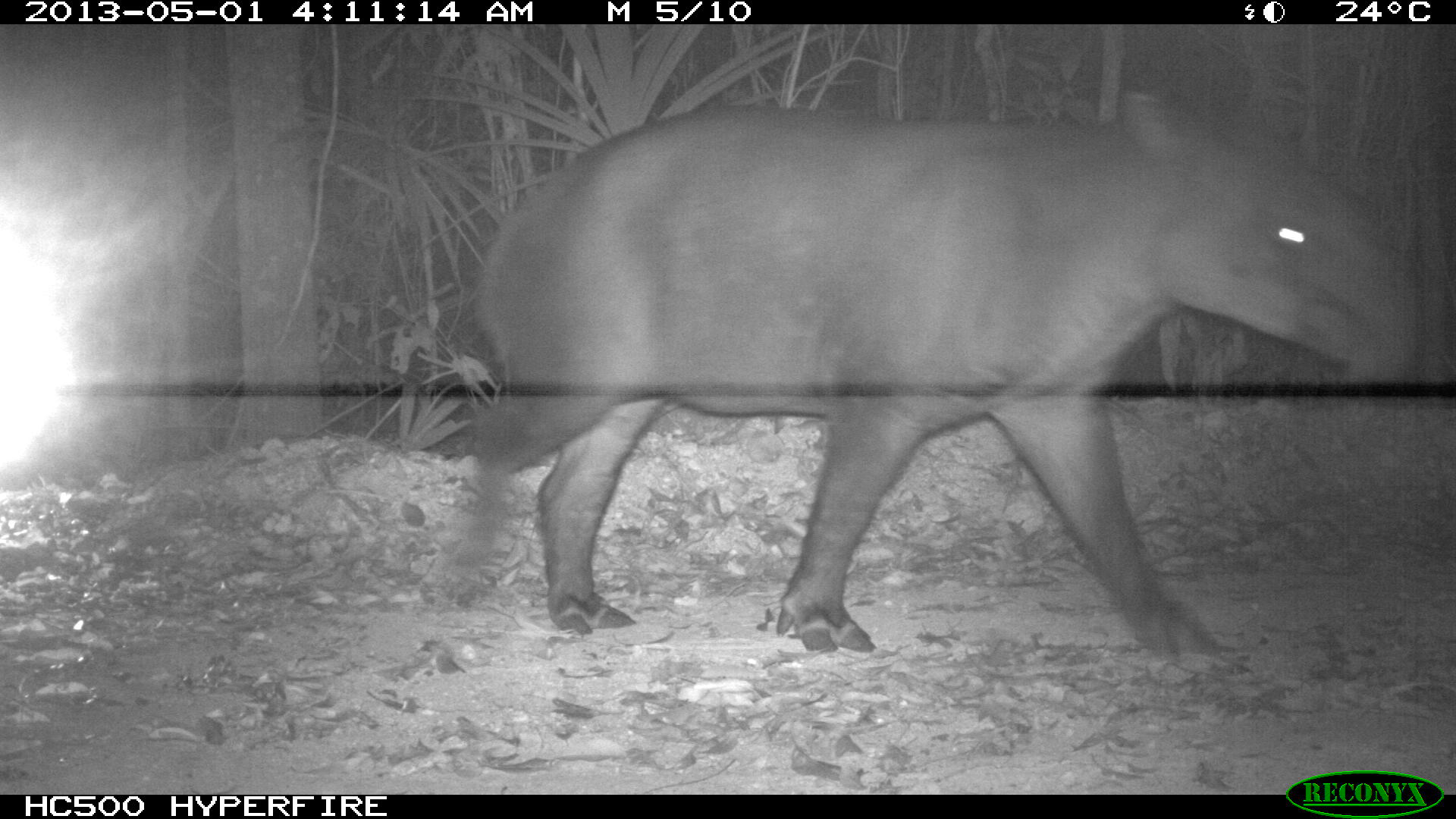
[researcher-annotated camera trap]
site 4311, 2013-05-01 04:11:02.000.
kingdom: Animalia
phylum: Chordata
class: Mammalia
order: Perissodactyla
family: Tapiridae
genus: Tapirus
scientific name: Tapirus bairdii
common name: baird's tapir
Tapirus bairdii (baird's tapir), count 1, sex male.